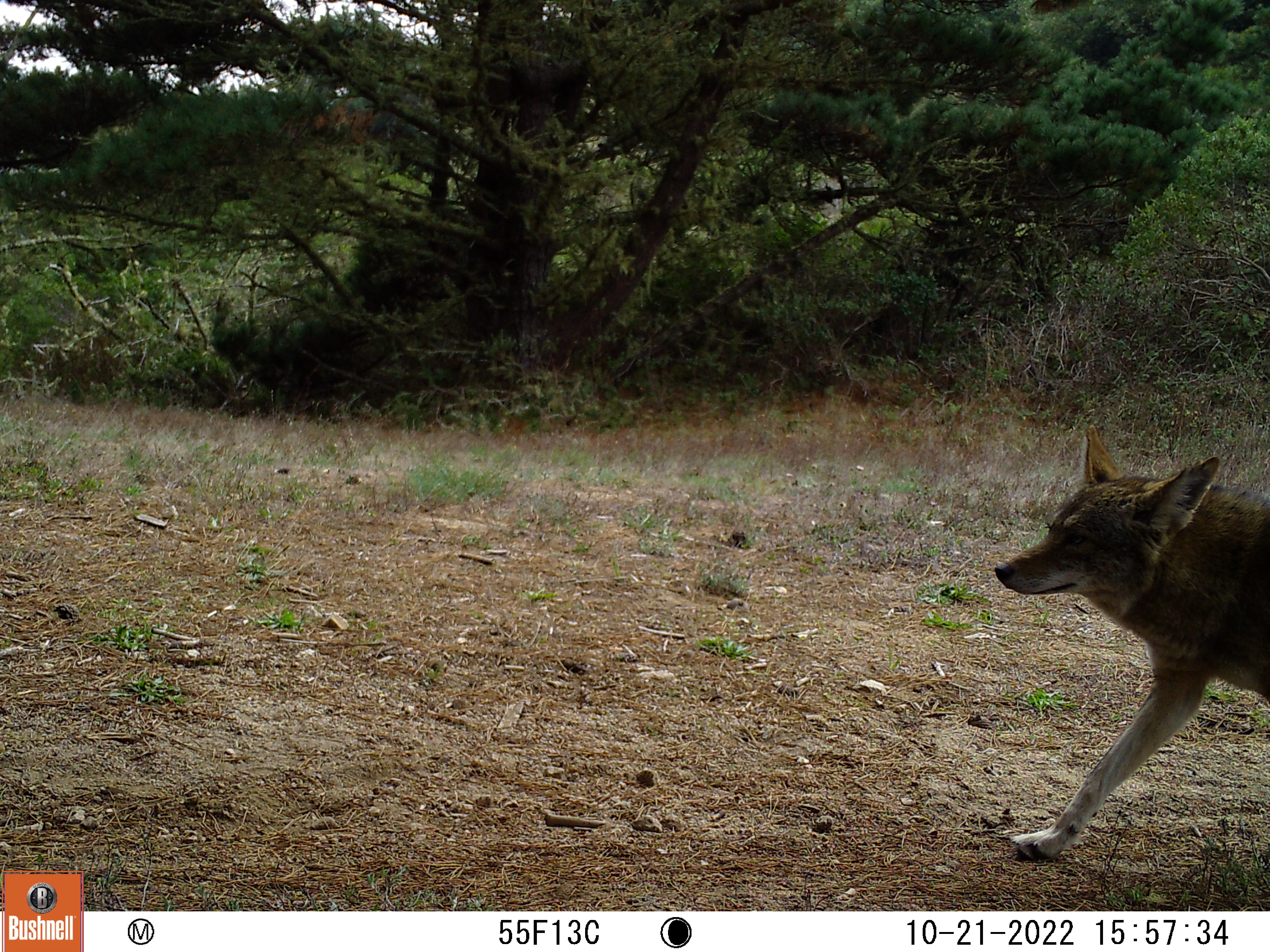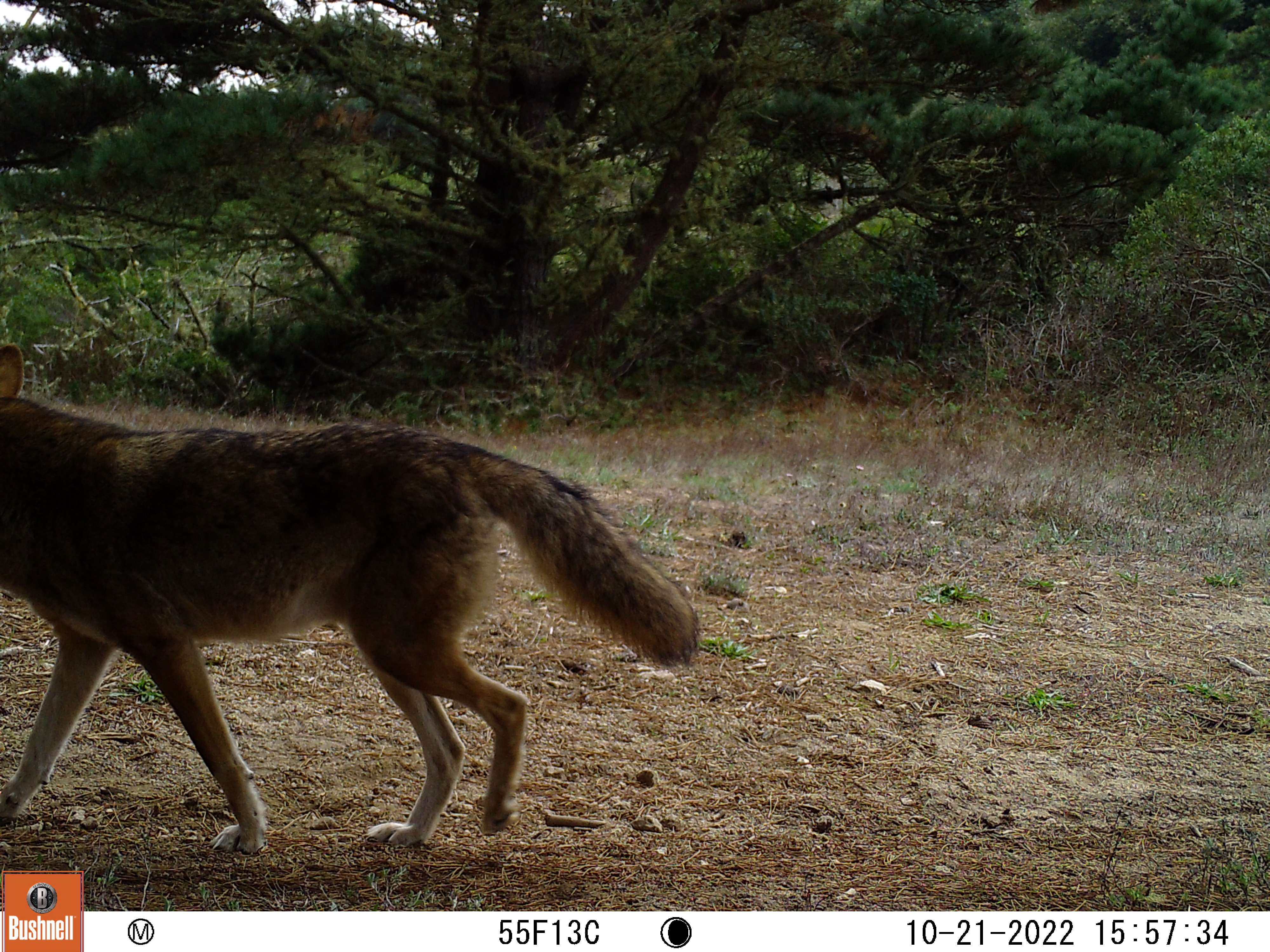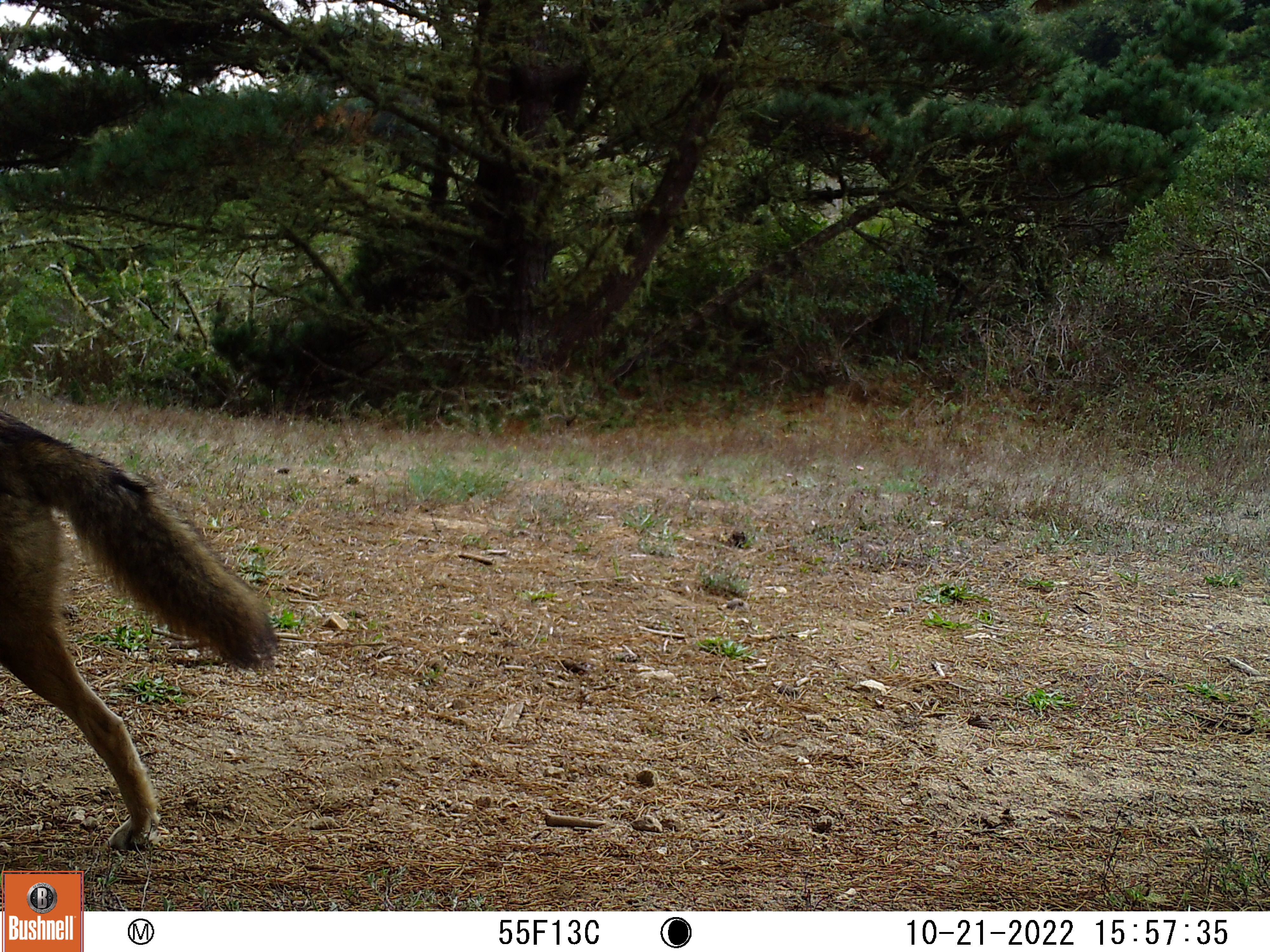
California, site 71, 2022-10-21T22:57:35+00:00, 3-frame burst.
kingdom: Animalia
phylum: Chordata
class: Mammalia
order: Carnivora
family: Canidae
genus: Canis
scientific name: Canis latrans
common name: coyote